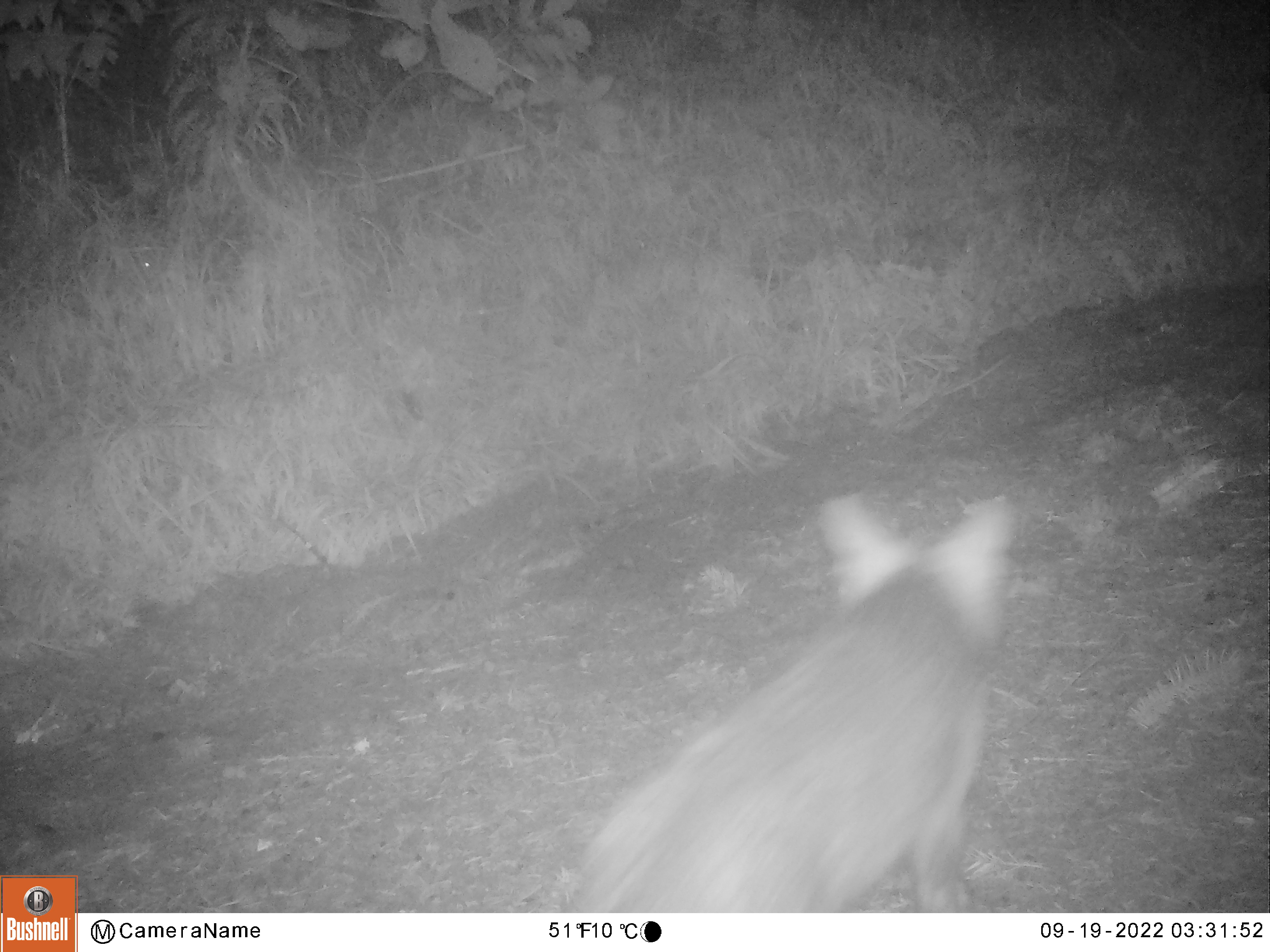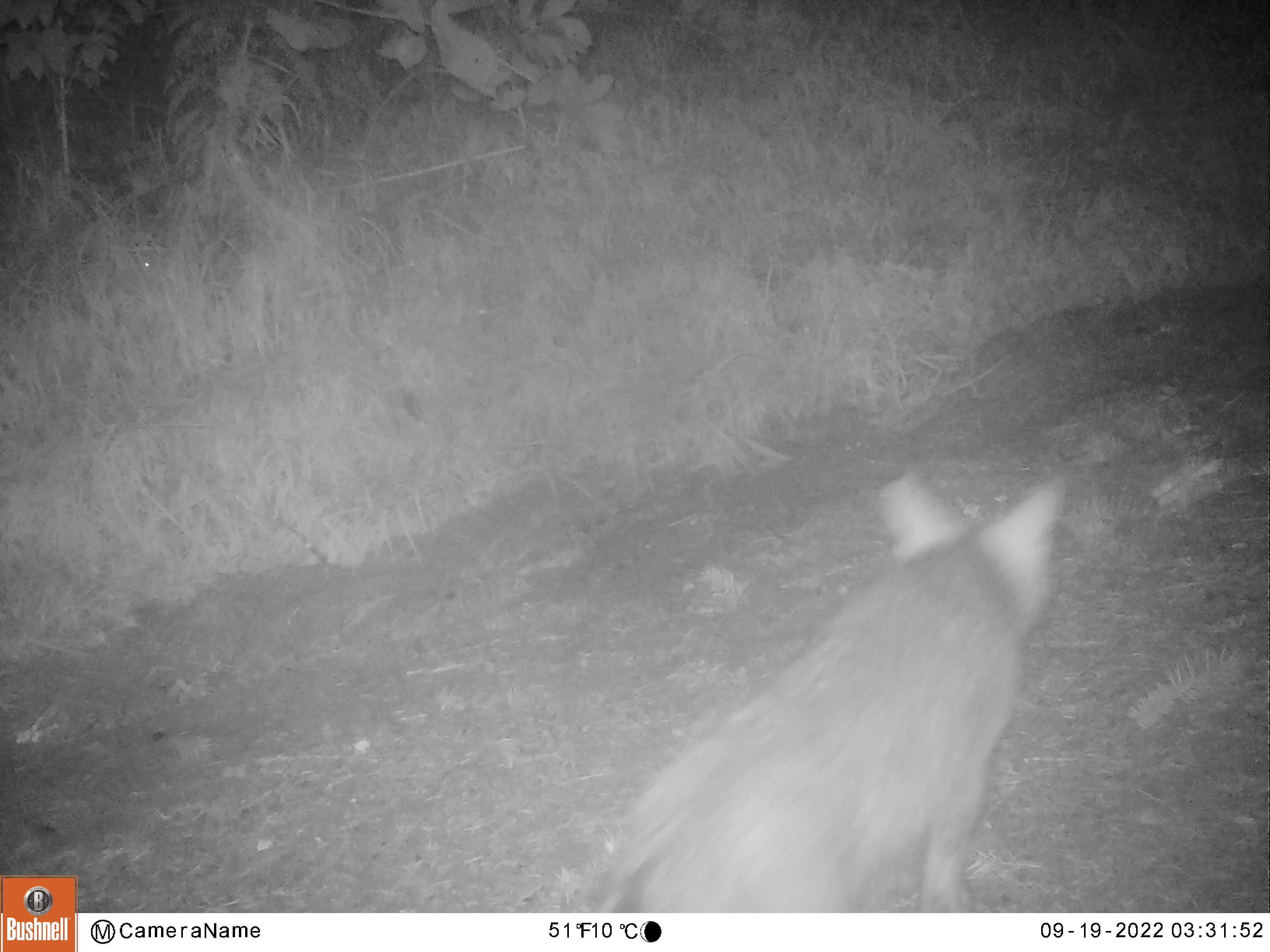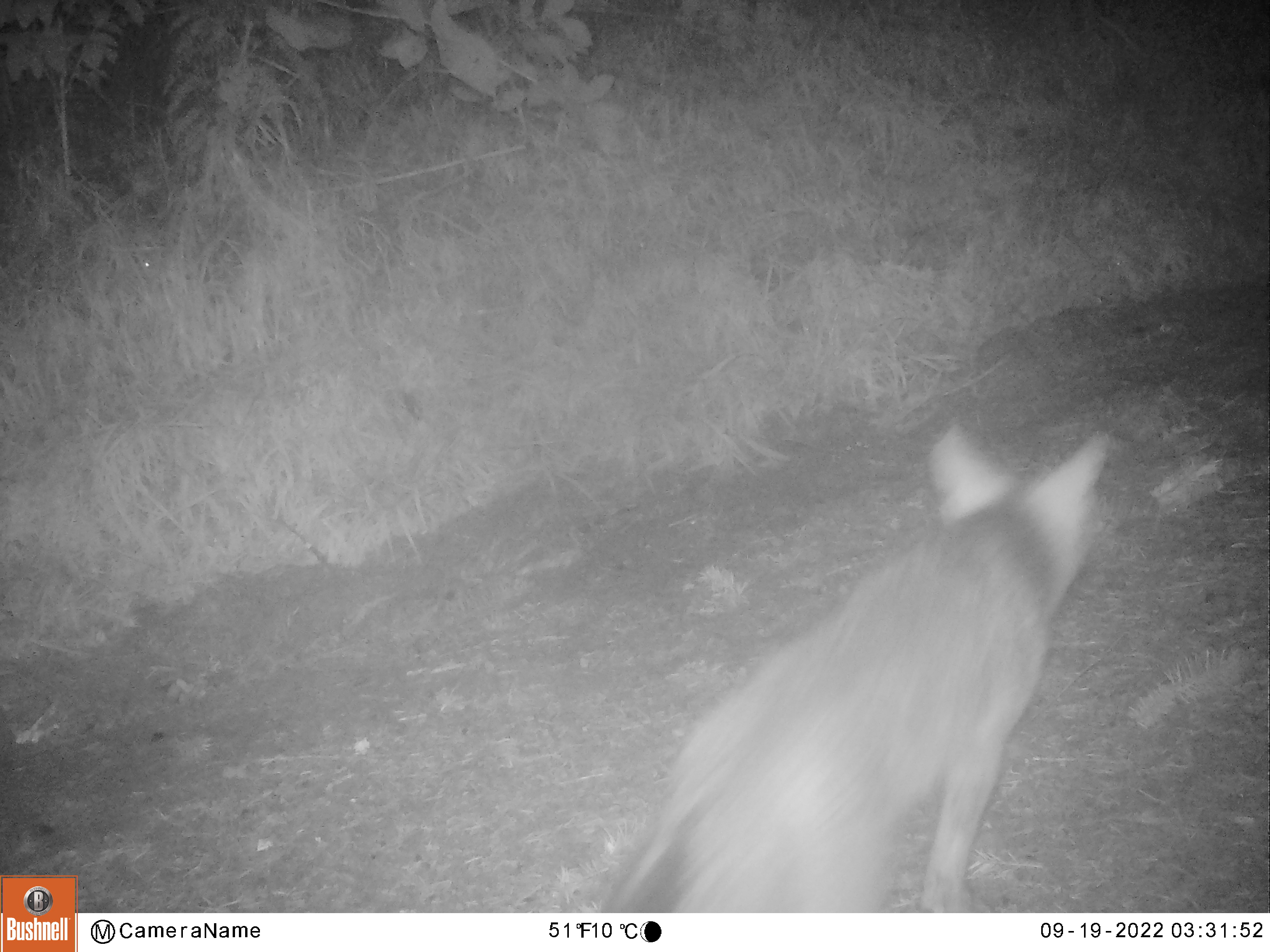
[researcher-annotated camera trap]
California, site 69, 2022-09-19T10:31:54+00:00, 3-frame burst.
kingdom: Animalia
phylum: Chordata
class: Mammalia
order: Carnivora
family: Canidae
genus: Urocyon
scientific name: Urocyon cinereoargenteus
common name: gray fox